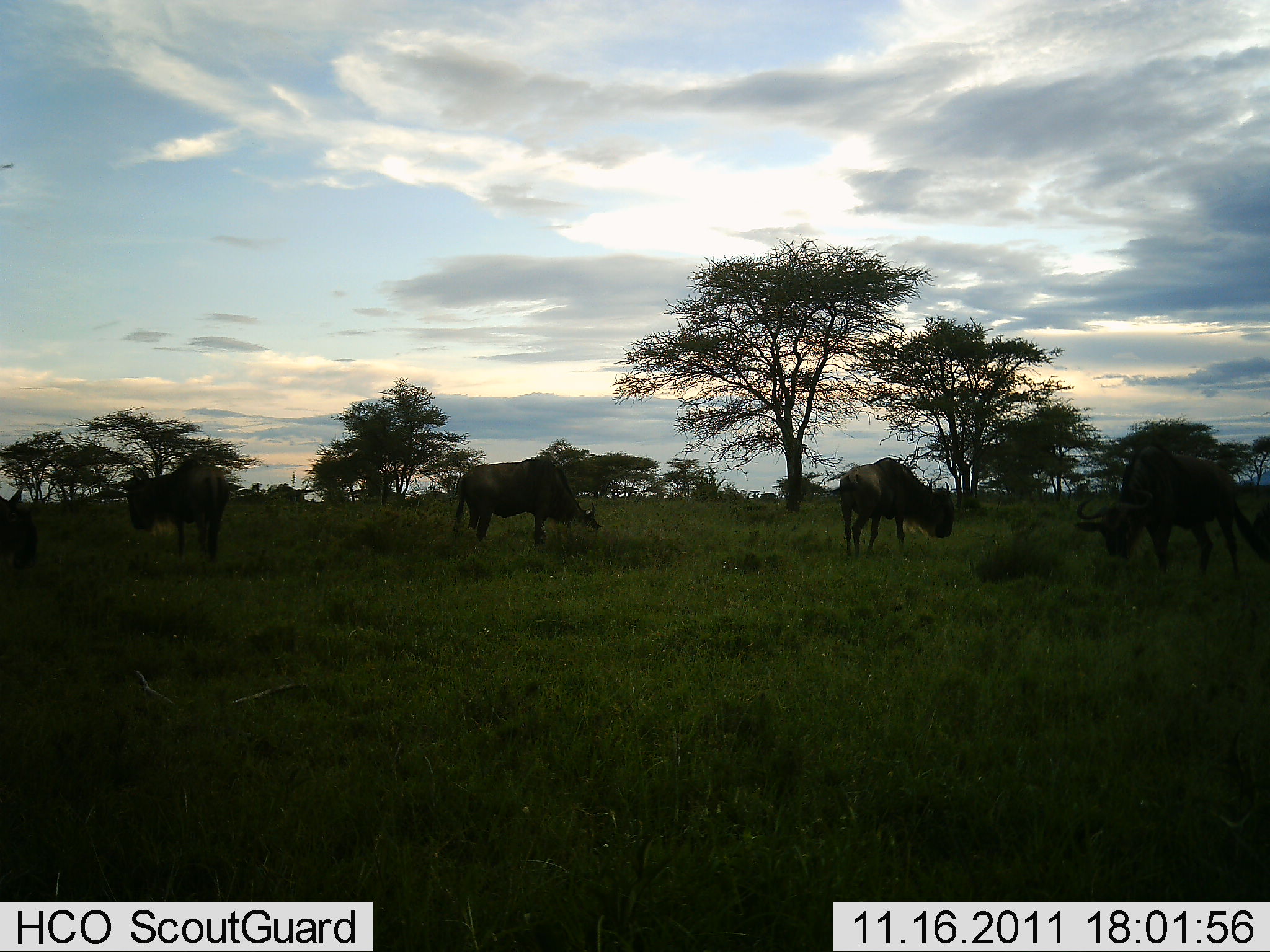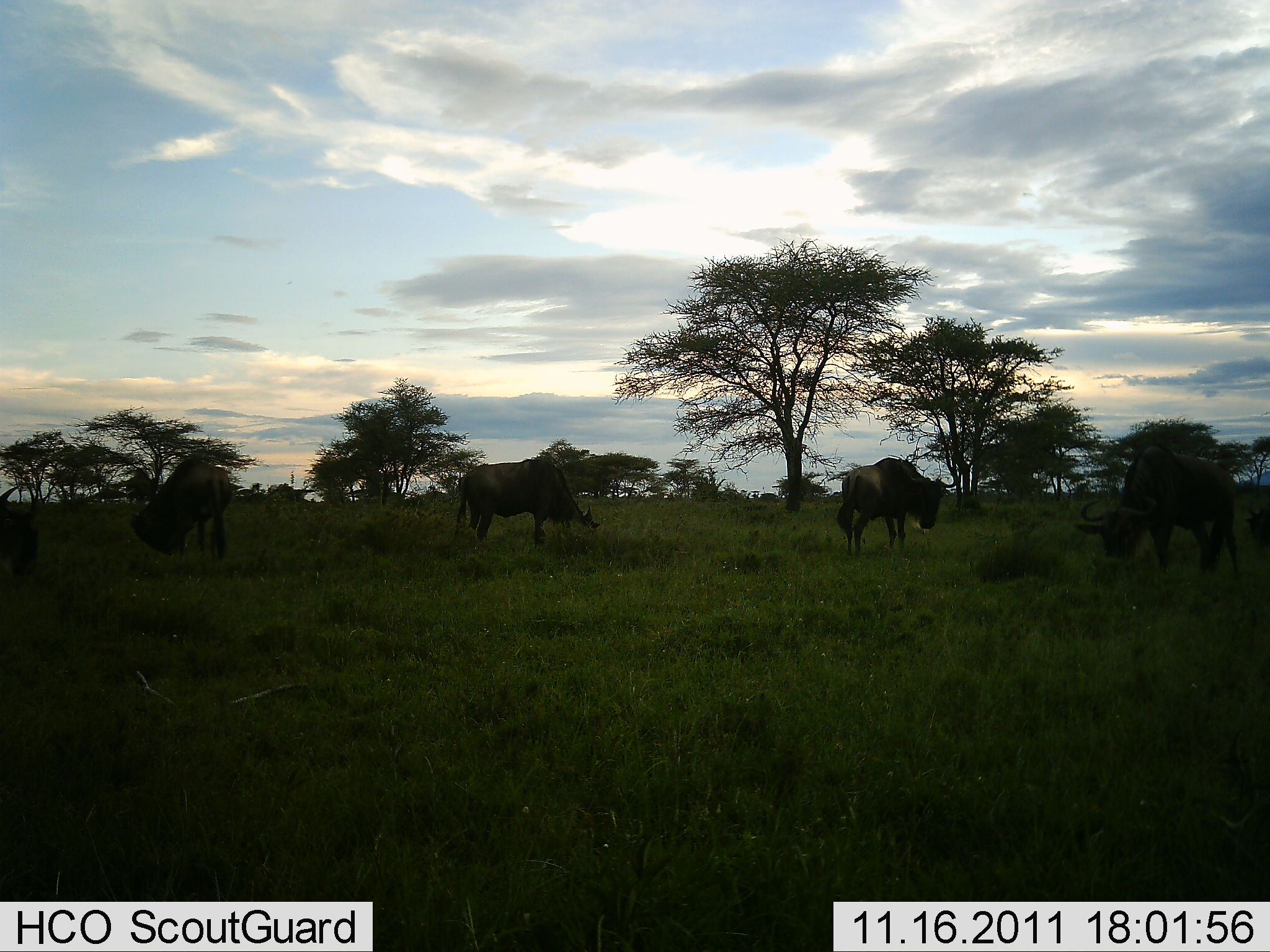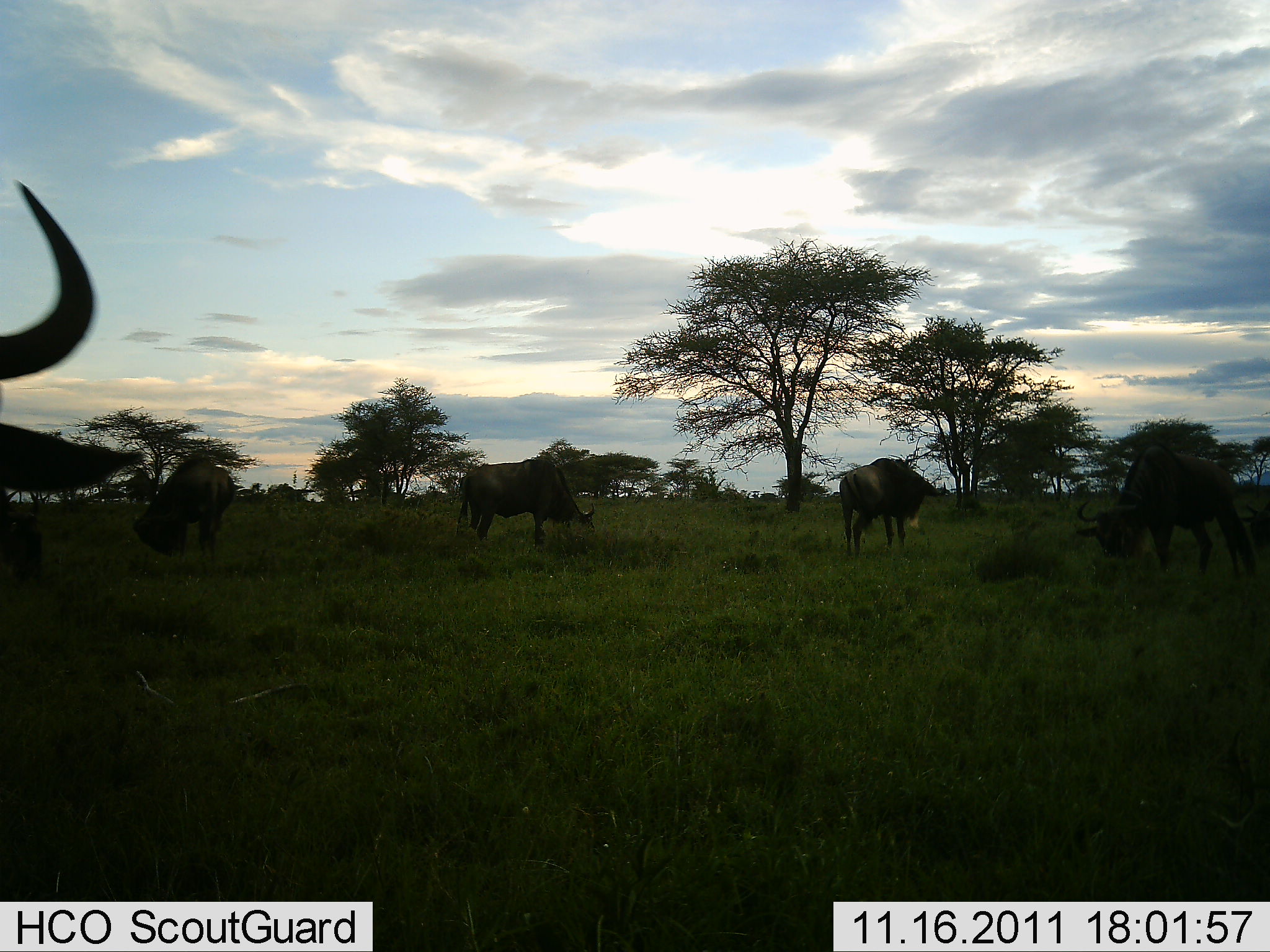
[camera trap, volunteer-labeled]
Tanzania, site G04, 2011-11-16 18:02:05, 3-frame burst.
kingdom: Animalia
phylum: Chordata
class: Mammalia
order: Artiodactyla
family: Bovidae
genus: Connochaetes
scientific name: Connochaetes taurinus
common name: blue wildebeest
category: wildebeest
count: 6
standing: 42%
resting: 0%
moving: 8%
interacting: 0%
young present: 0%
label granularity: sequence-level